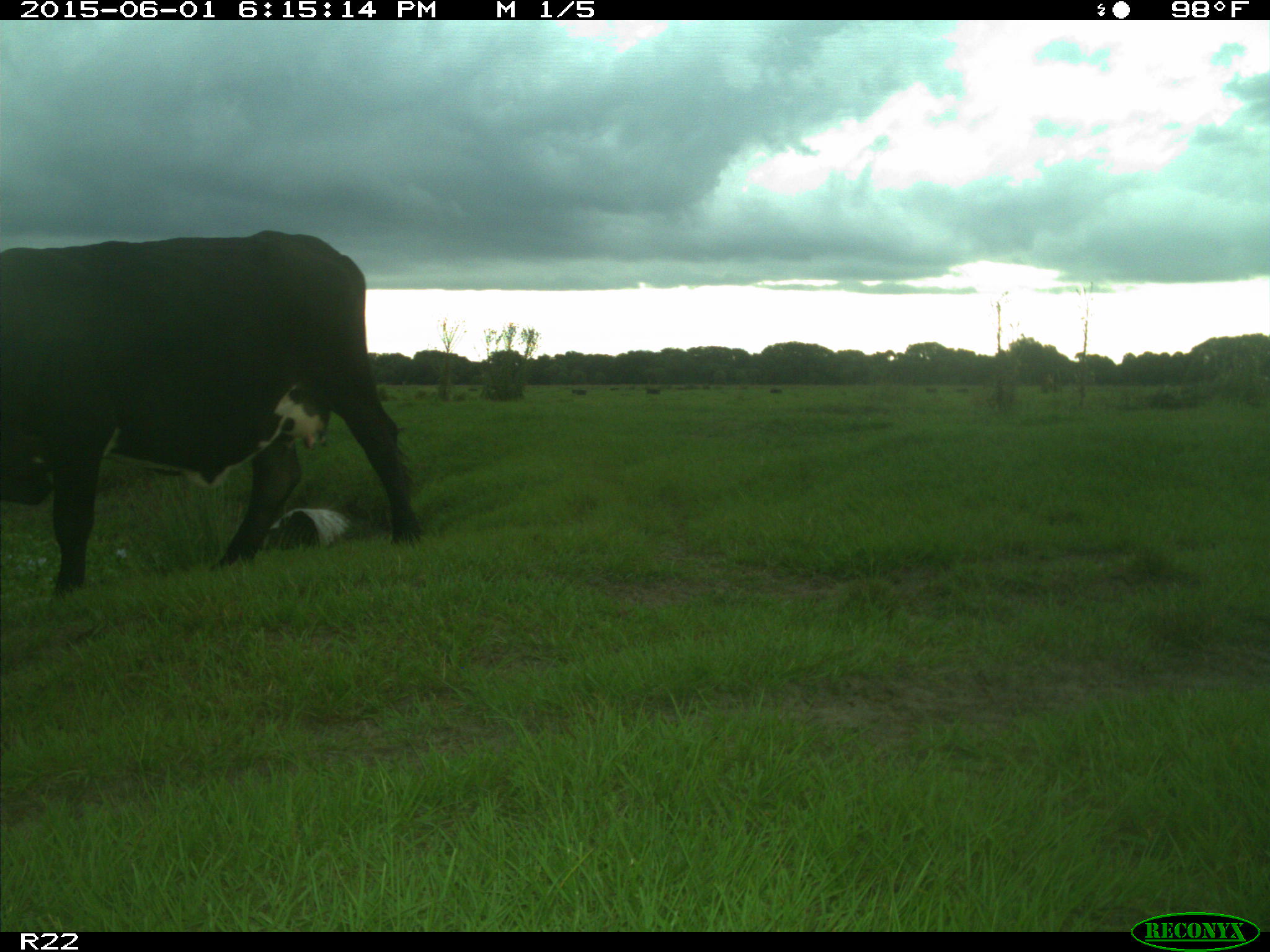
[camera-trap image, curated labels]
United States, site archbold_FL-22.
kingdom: Animalia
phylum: Chordata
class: Mammalia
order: Artiodactyla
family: Bovidae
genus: Bos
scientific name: Bos taurus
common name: domestic cow